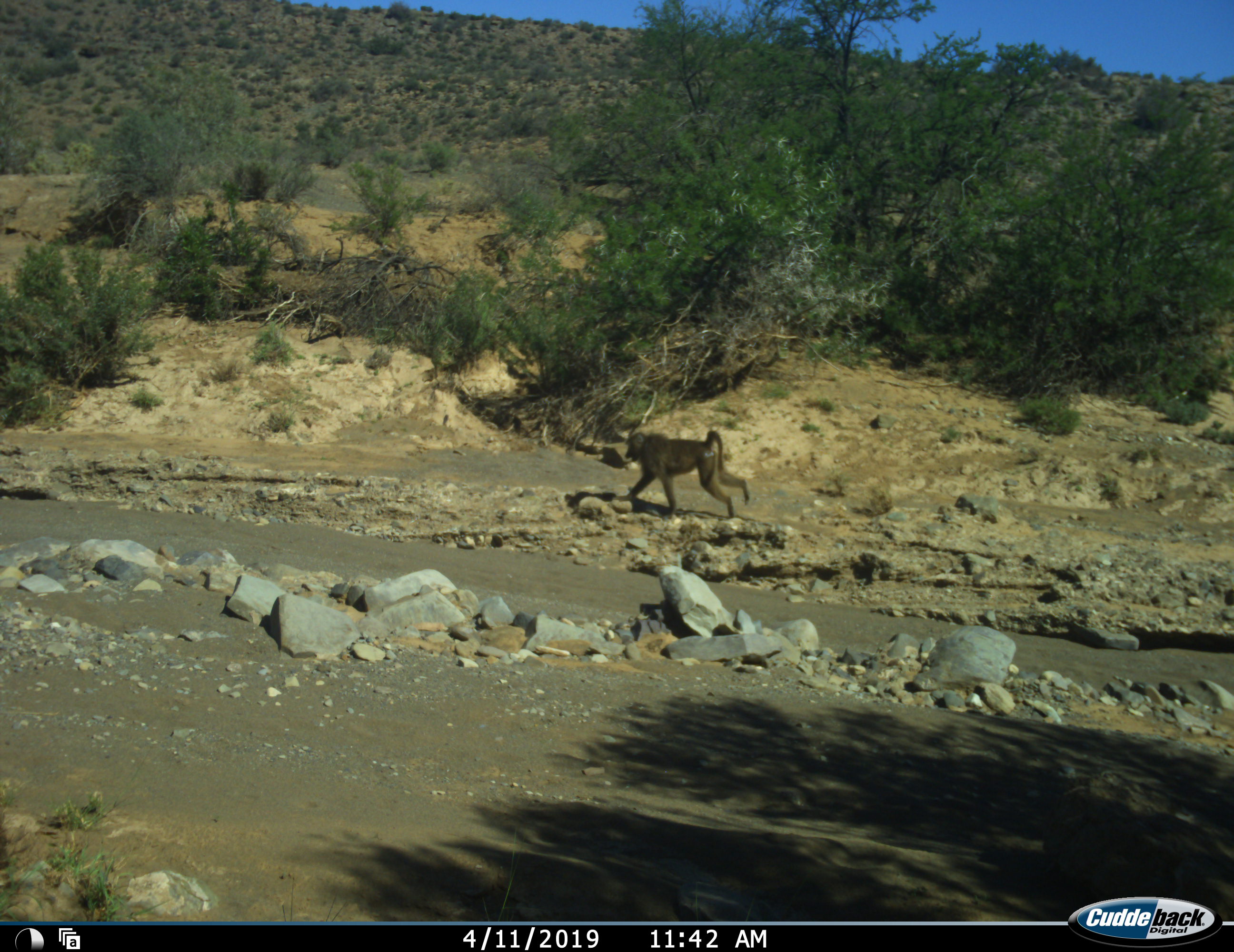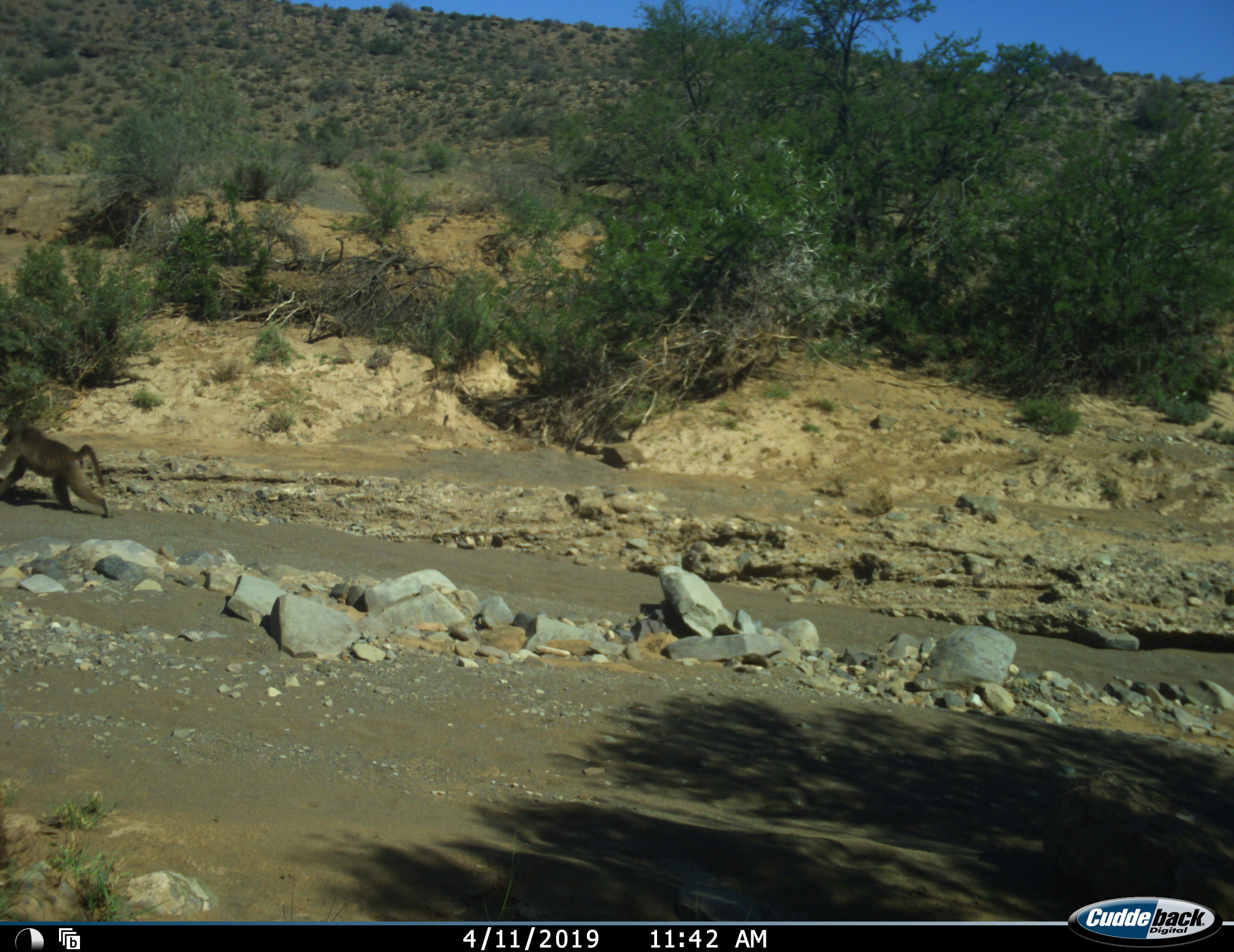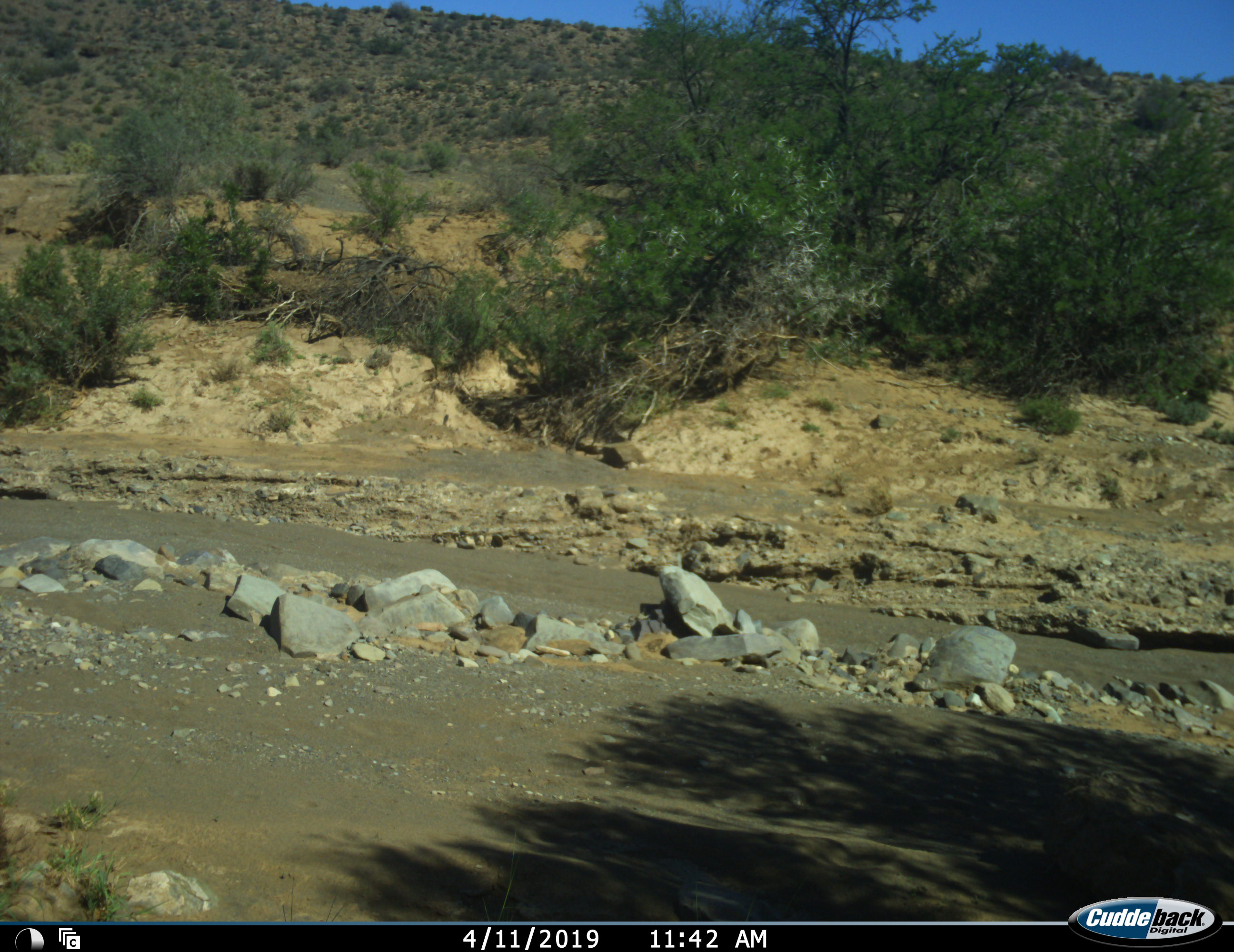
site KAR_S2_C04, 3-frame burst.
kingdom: Animalia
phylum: Chordata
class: Mammalia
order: Primates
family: Cercopithecidae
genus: Papio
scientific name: Papio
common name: baboon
Baboon (Papio), count 1. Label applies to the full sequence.